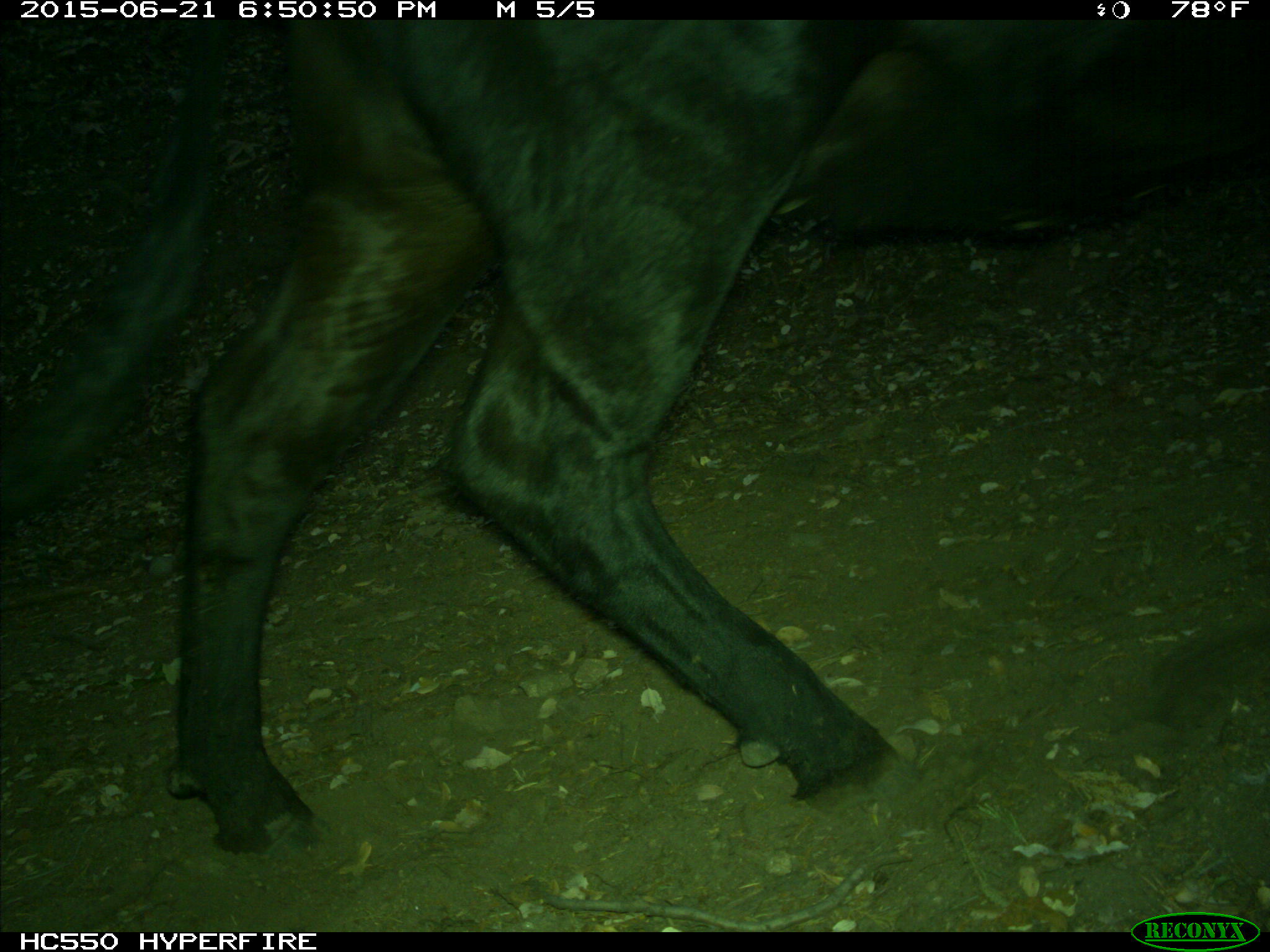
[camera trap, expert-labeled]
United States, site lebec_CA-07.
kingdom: Animalia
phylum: Chordata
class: Mammalia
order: Artiodactyla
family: Bovidae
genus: Bos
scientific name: Bos taurus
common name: domestic cow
Bos taurus (domestic cow).